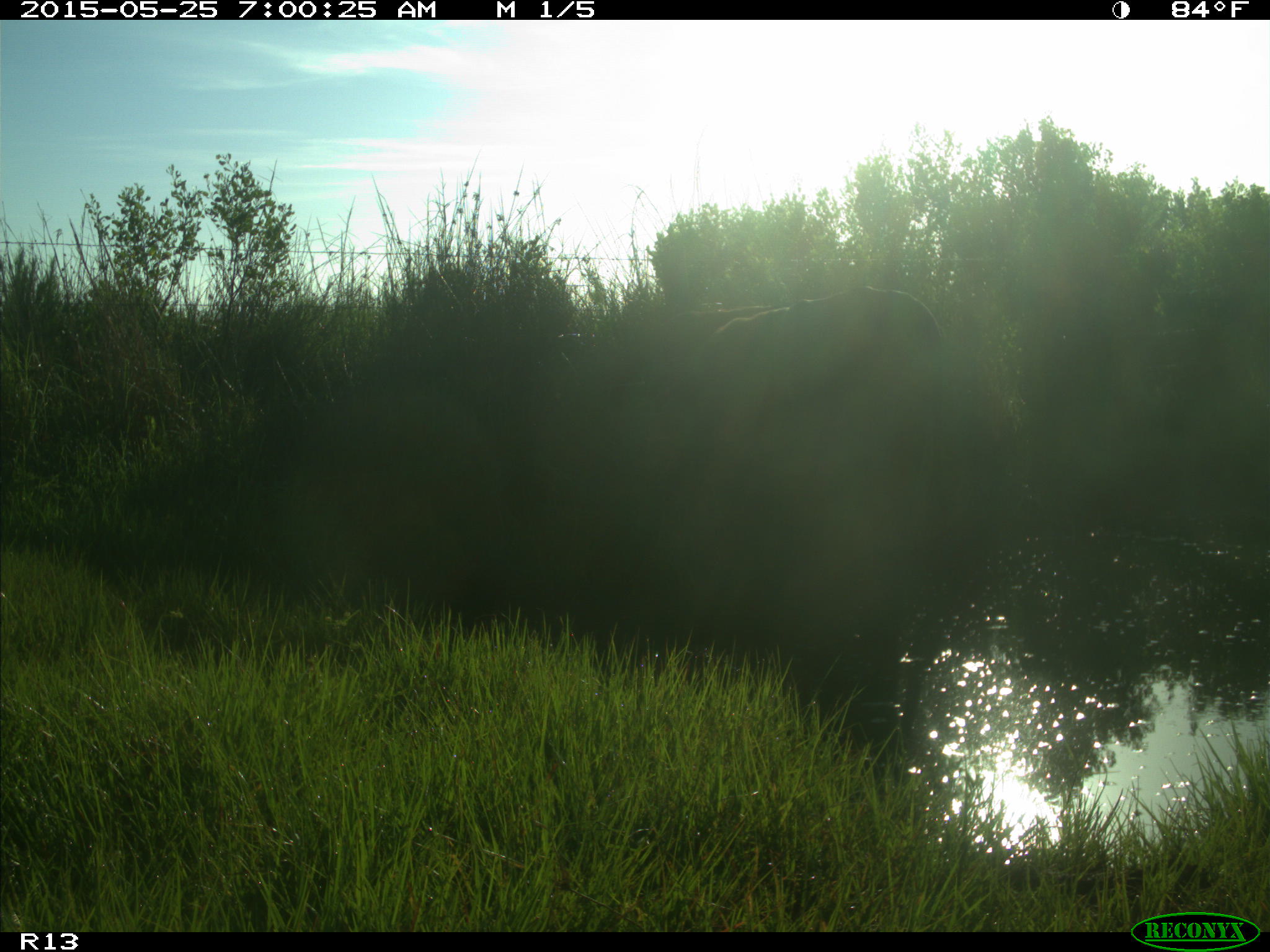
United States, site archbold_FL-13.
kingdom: Animalia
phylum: Chordata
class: Mammalia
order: Artiodactyla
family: Bovidae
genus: Bos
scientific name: Bos taurus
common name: domestic cow